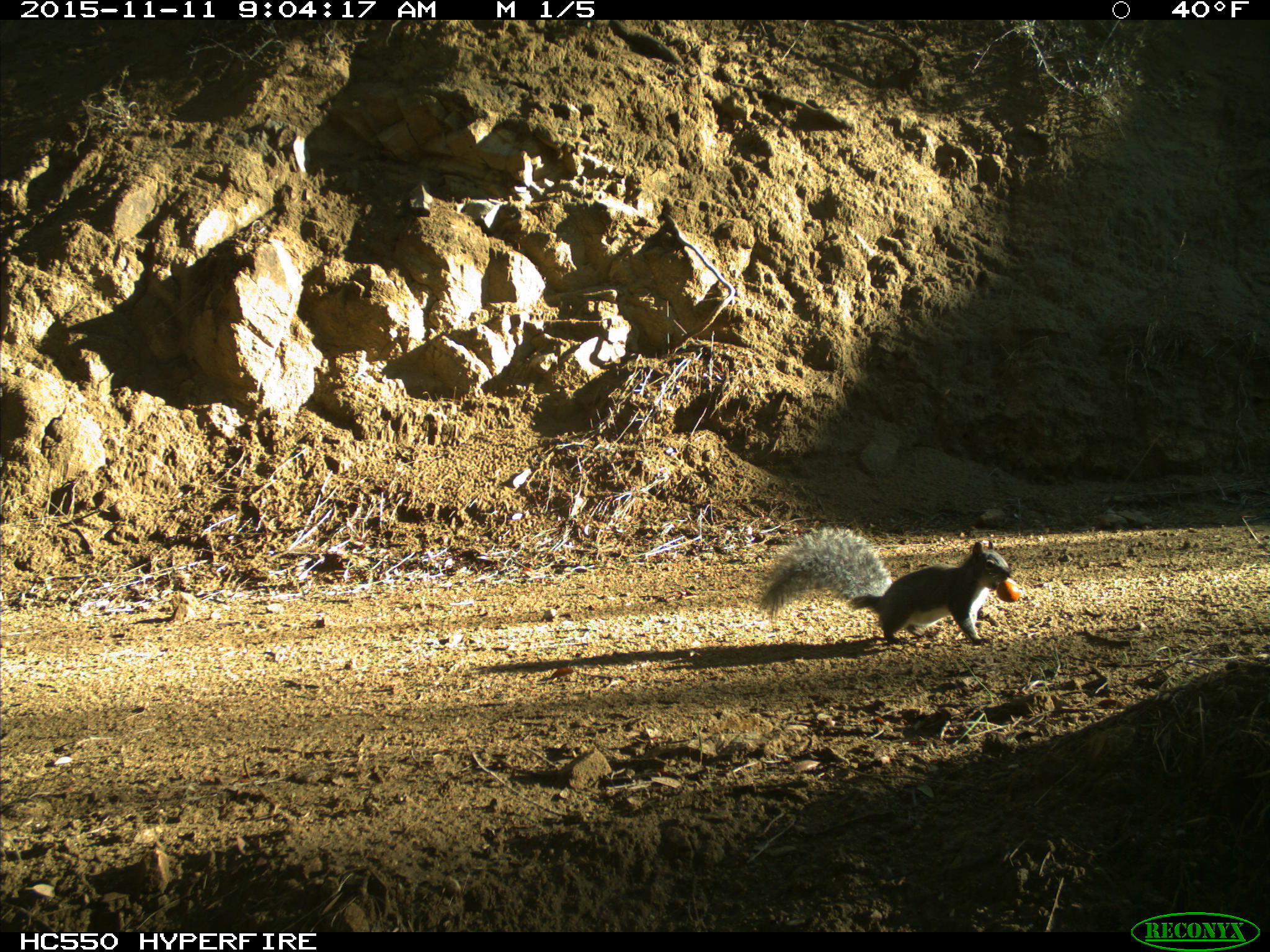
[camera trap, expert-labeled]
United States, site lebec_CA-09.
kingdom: Animalia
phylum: Chordata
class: Mammalia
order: Rodentia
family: Sciuridae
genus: Sciurus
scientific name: Sciurus carolinensis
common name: eastern gray squirrel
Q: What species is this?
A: Sciurus carolinensis (eastern gray squirrel).